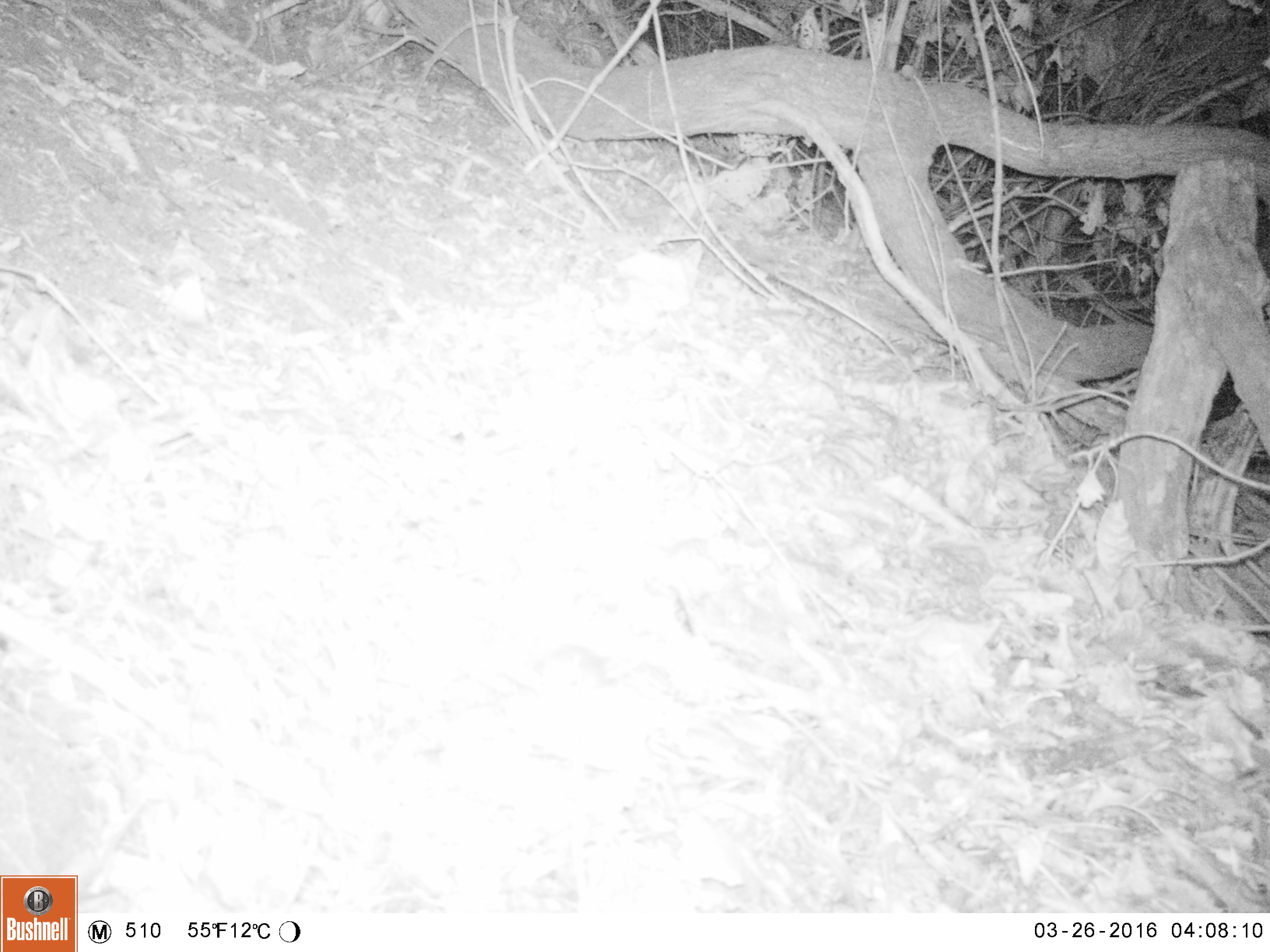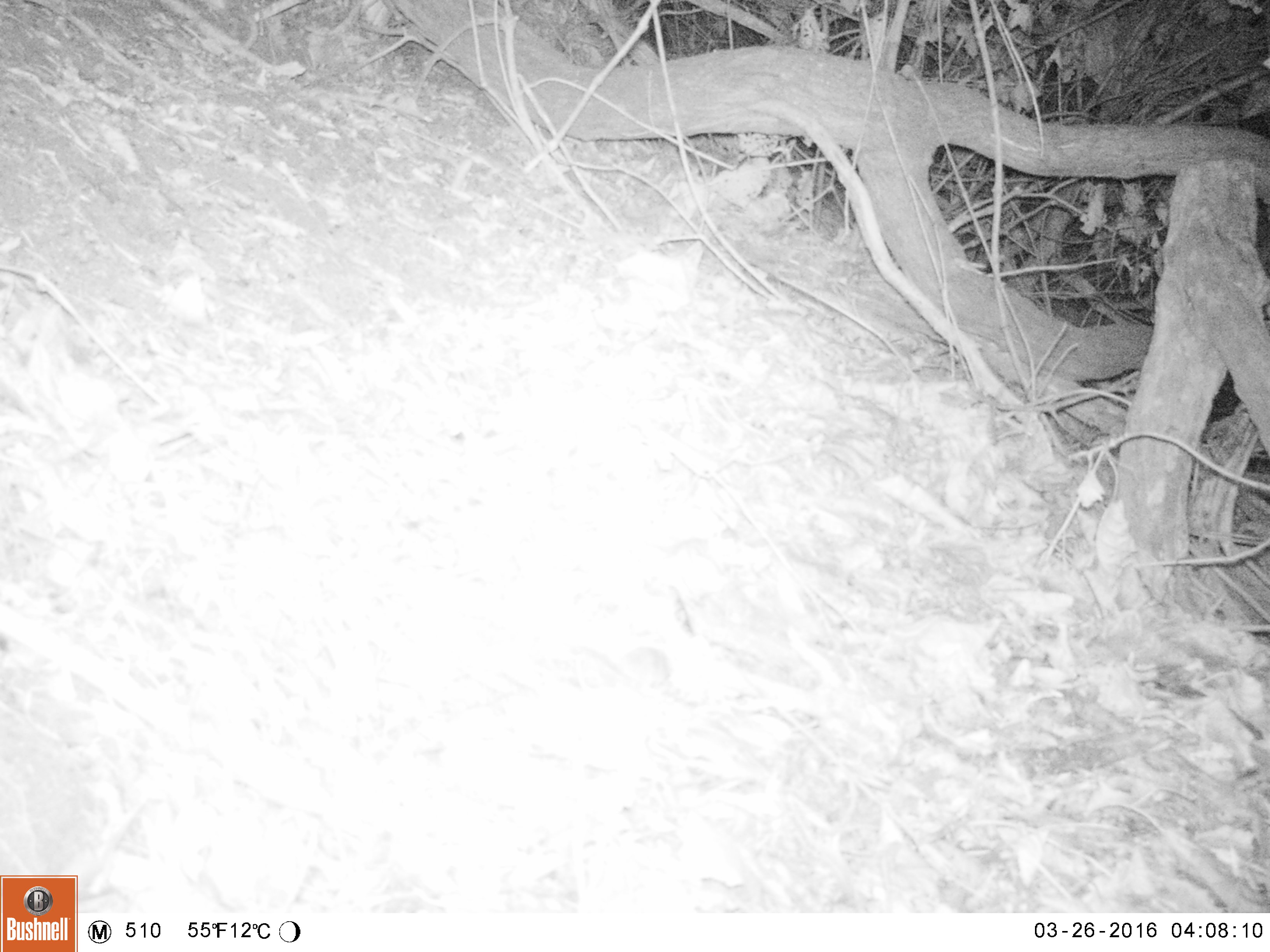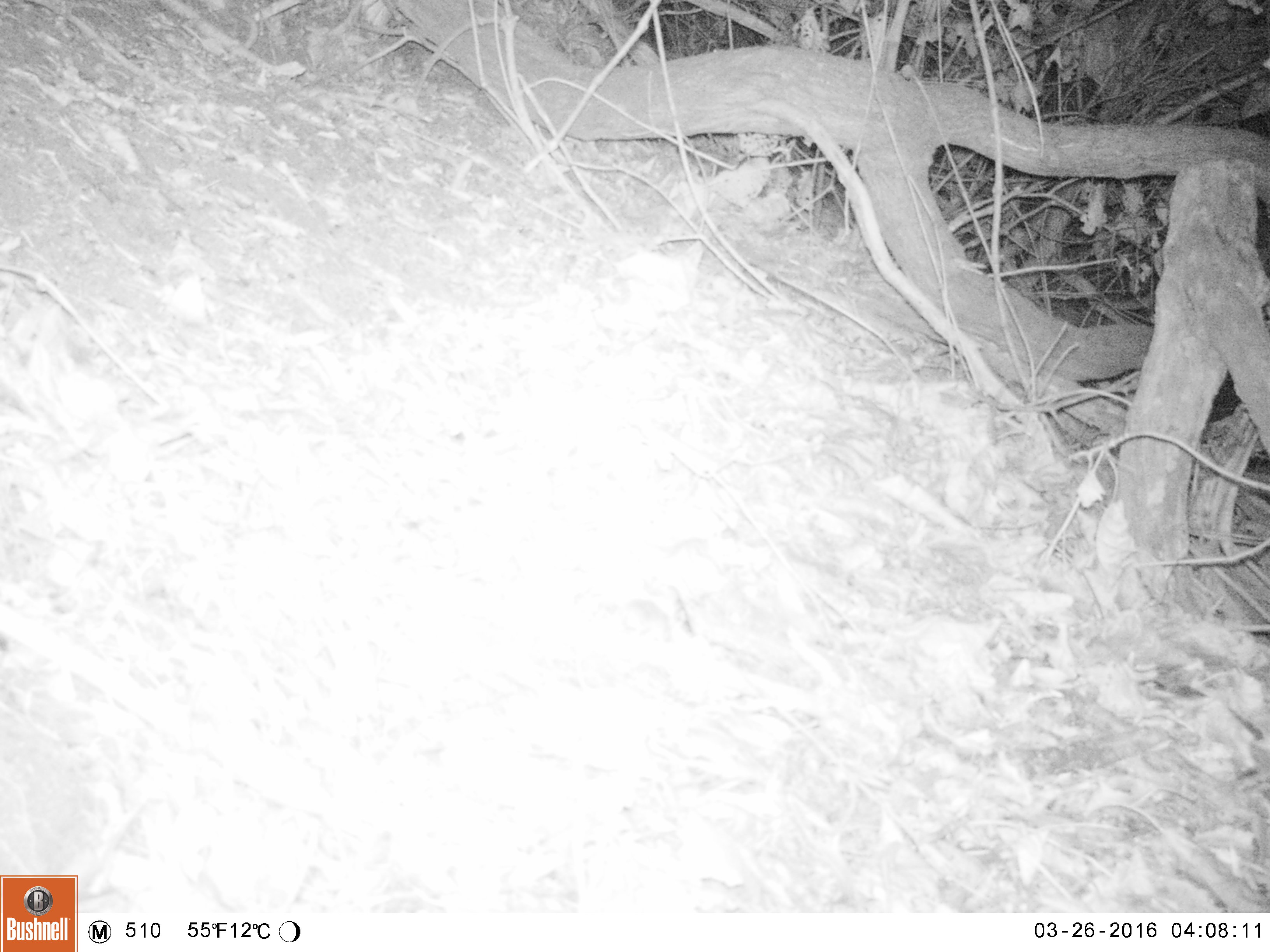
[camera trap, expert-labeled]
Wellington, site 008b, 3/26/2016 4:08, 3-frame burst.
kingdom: Animalia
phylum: Chordata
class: Mammalia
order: Rodentia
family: Muridae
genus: Mus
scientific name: Mus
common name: mouse